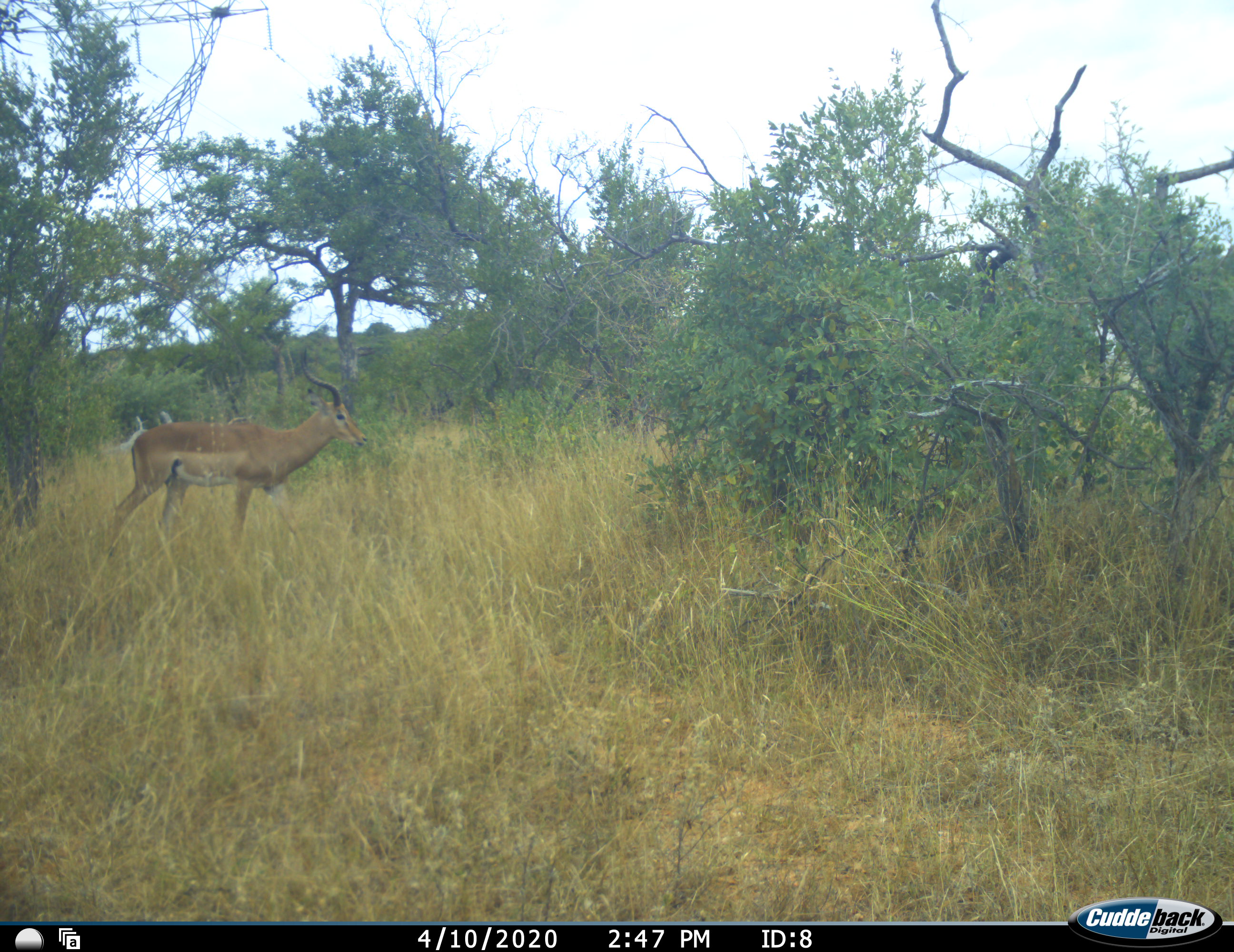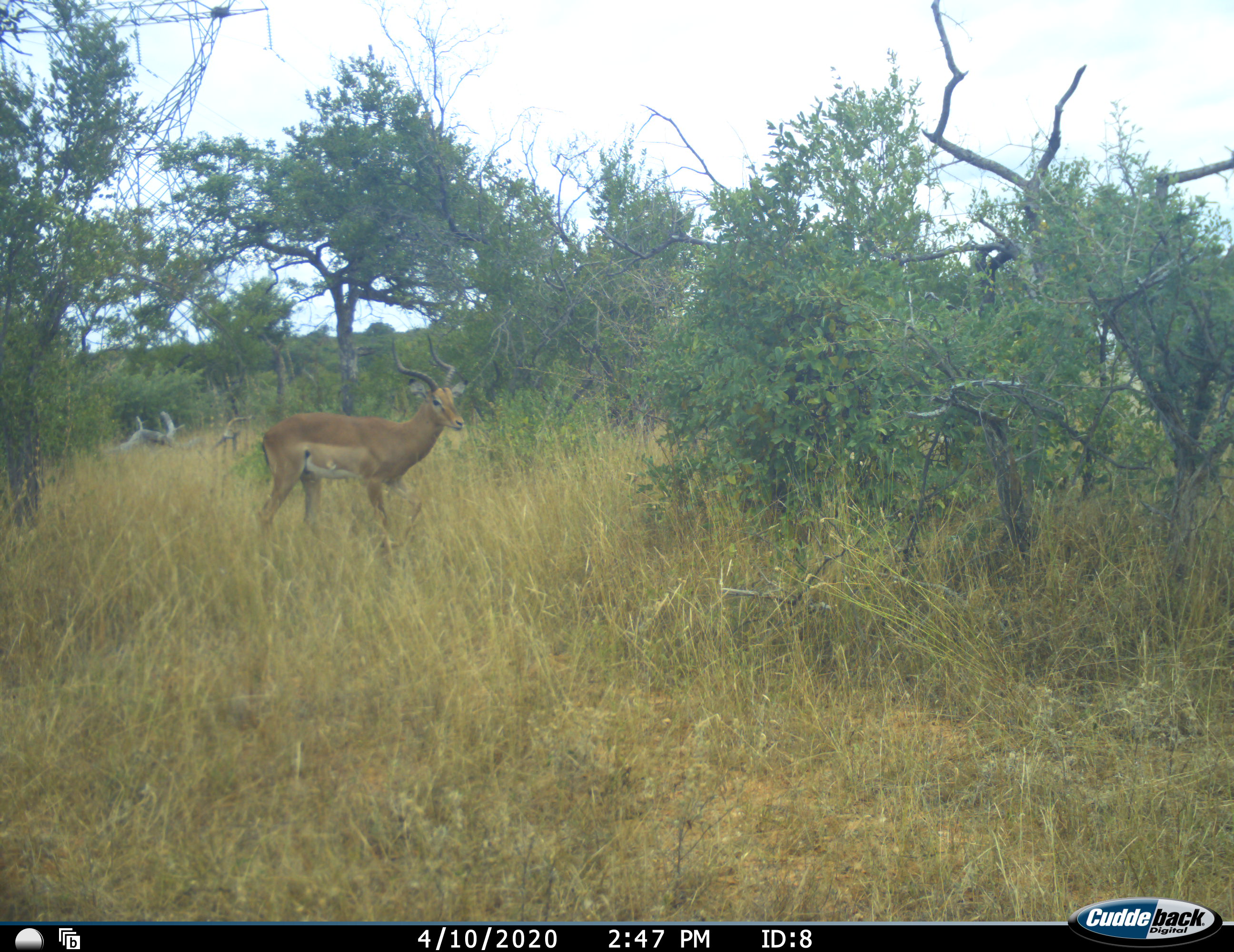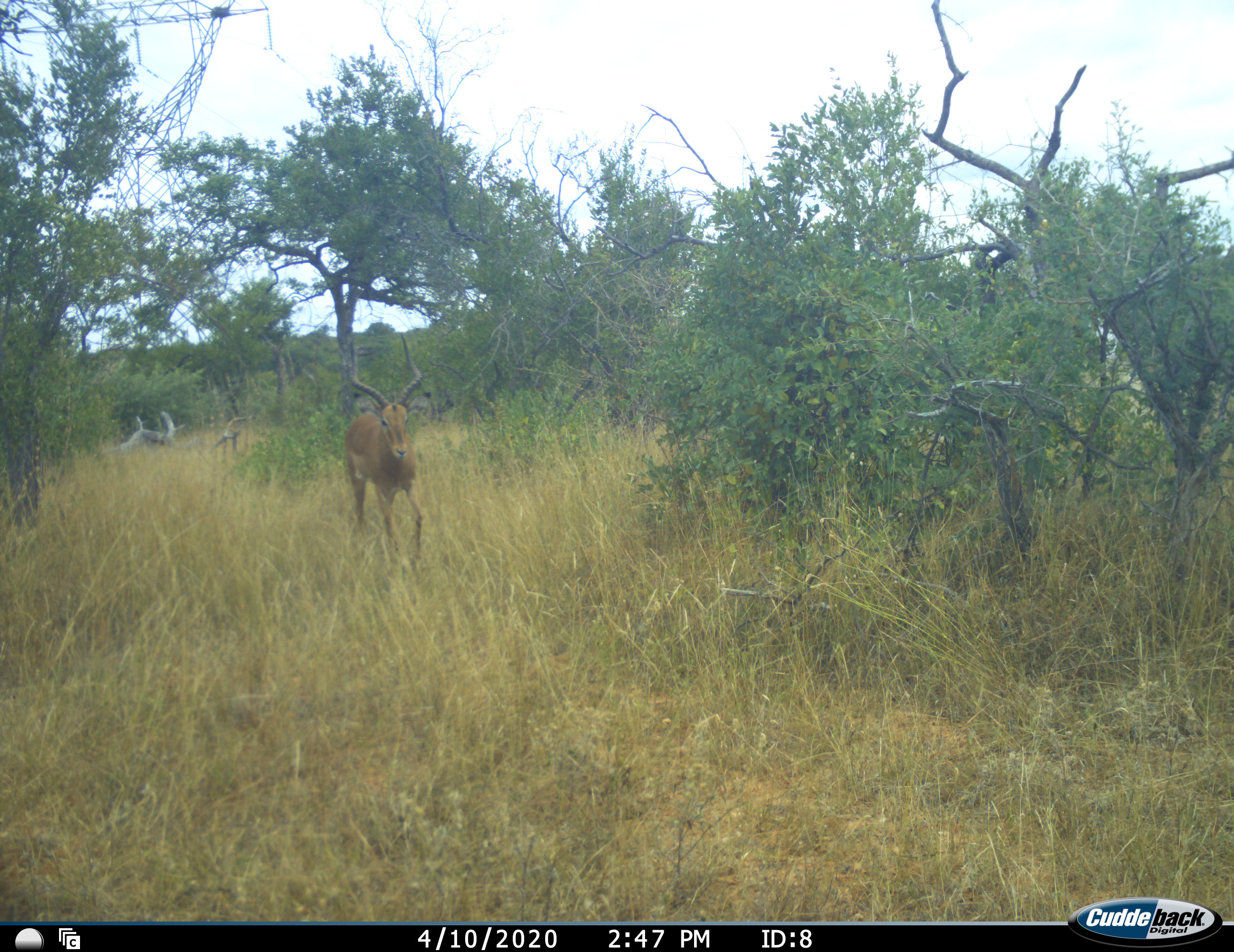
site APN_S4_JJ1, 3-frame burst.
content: unidentified animal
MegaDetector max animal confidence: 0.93